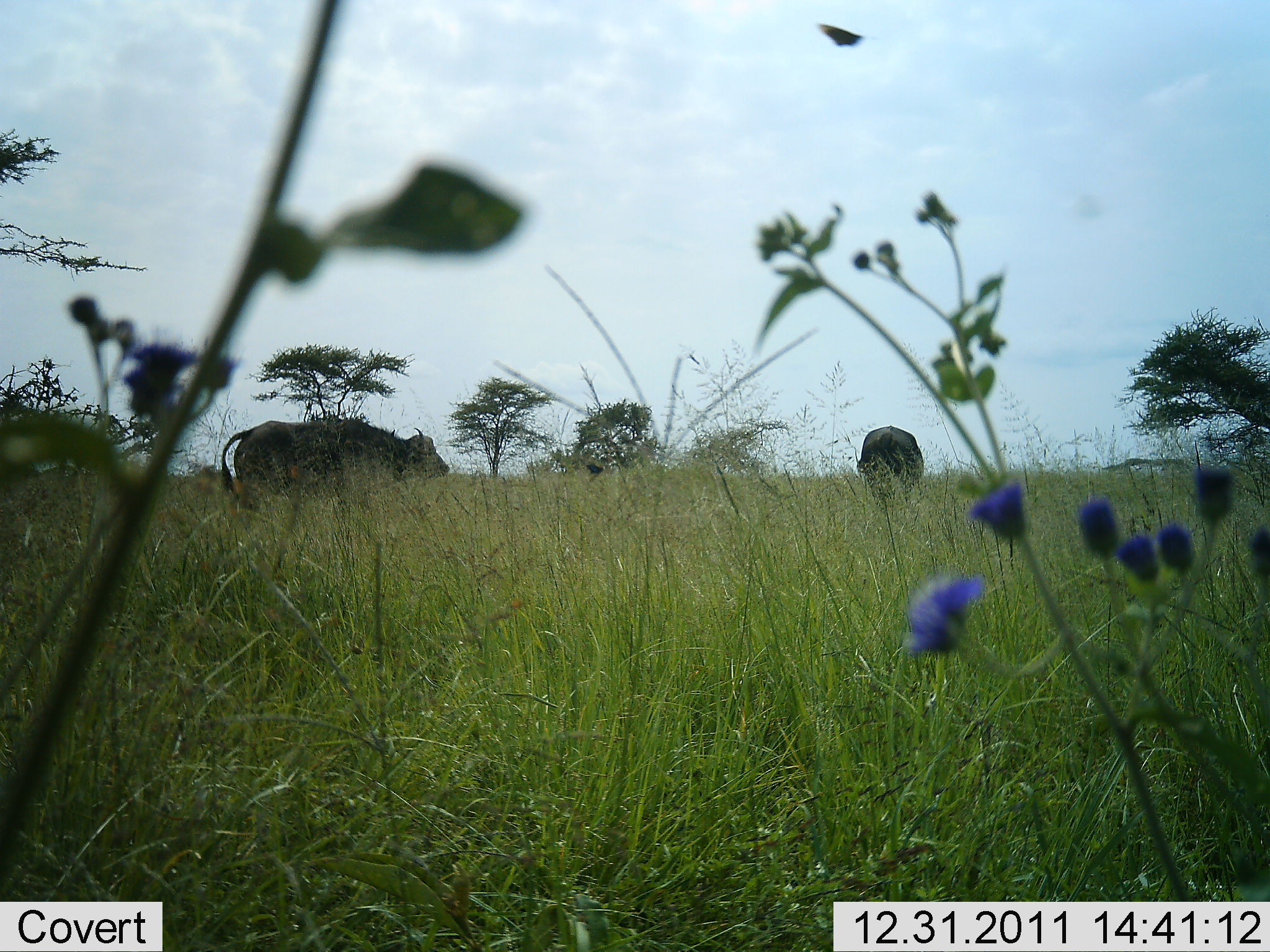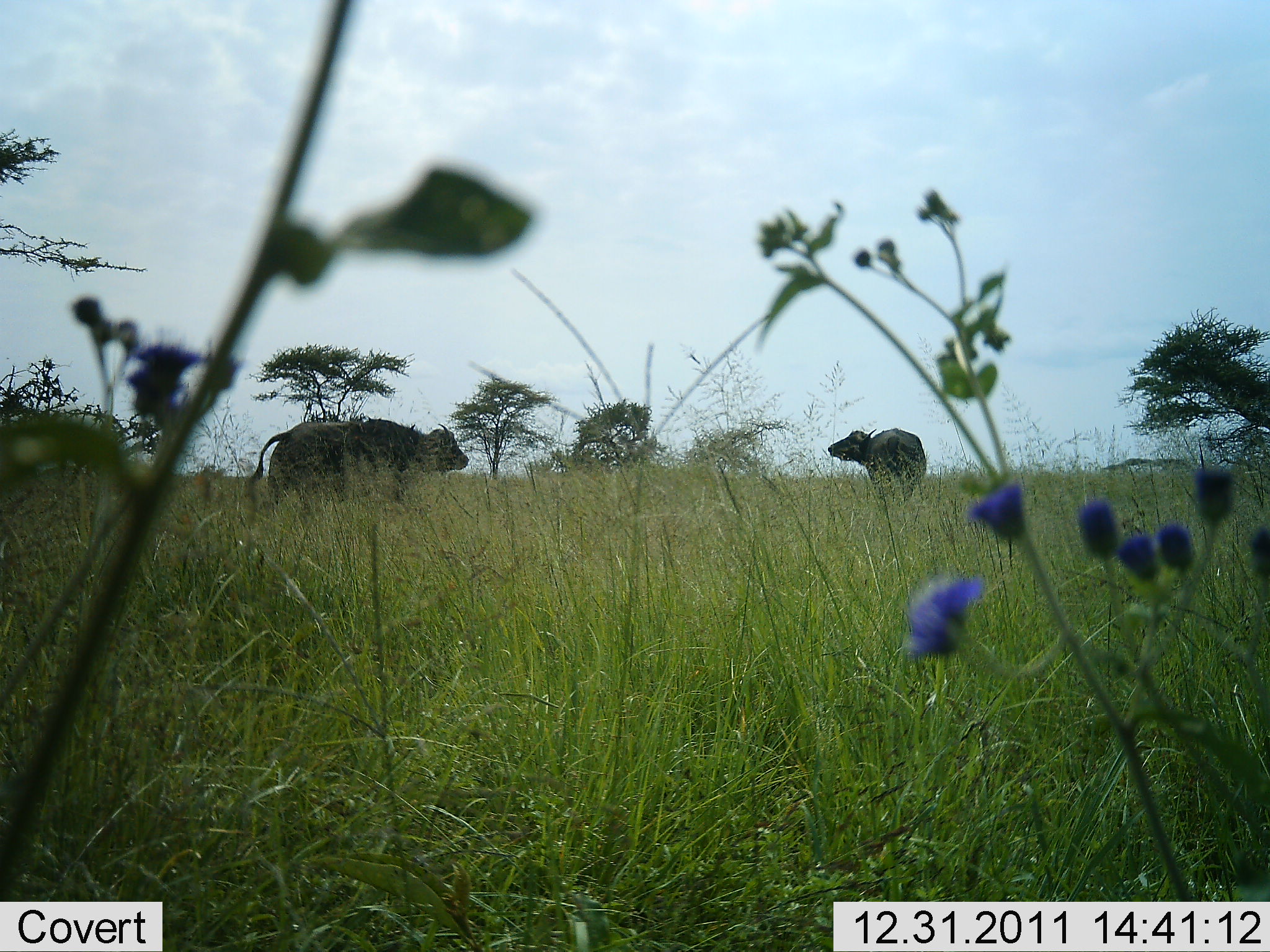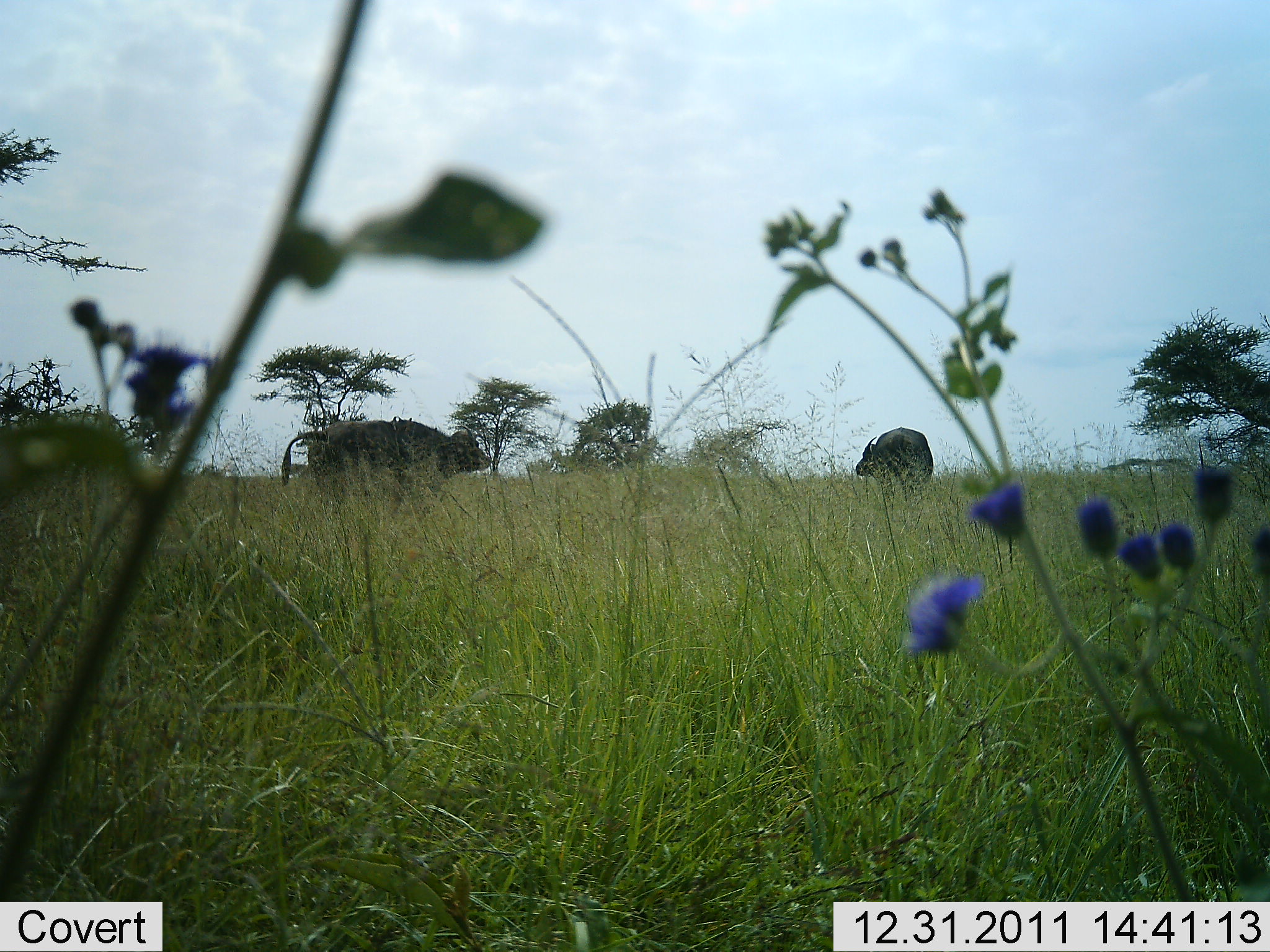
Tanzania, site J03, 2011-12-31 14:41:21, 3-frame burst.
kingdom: Animalia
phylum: Chordata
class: Mammalia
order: Artiodactyla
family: Bovidae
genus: Syncerus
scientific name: Syncerus caffer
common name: cape buffalo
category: buffalo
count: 2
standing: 71%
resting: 0%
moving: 43%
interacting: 21%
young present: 0%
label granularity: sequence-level